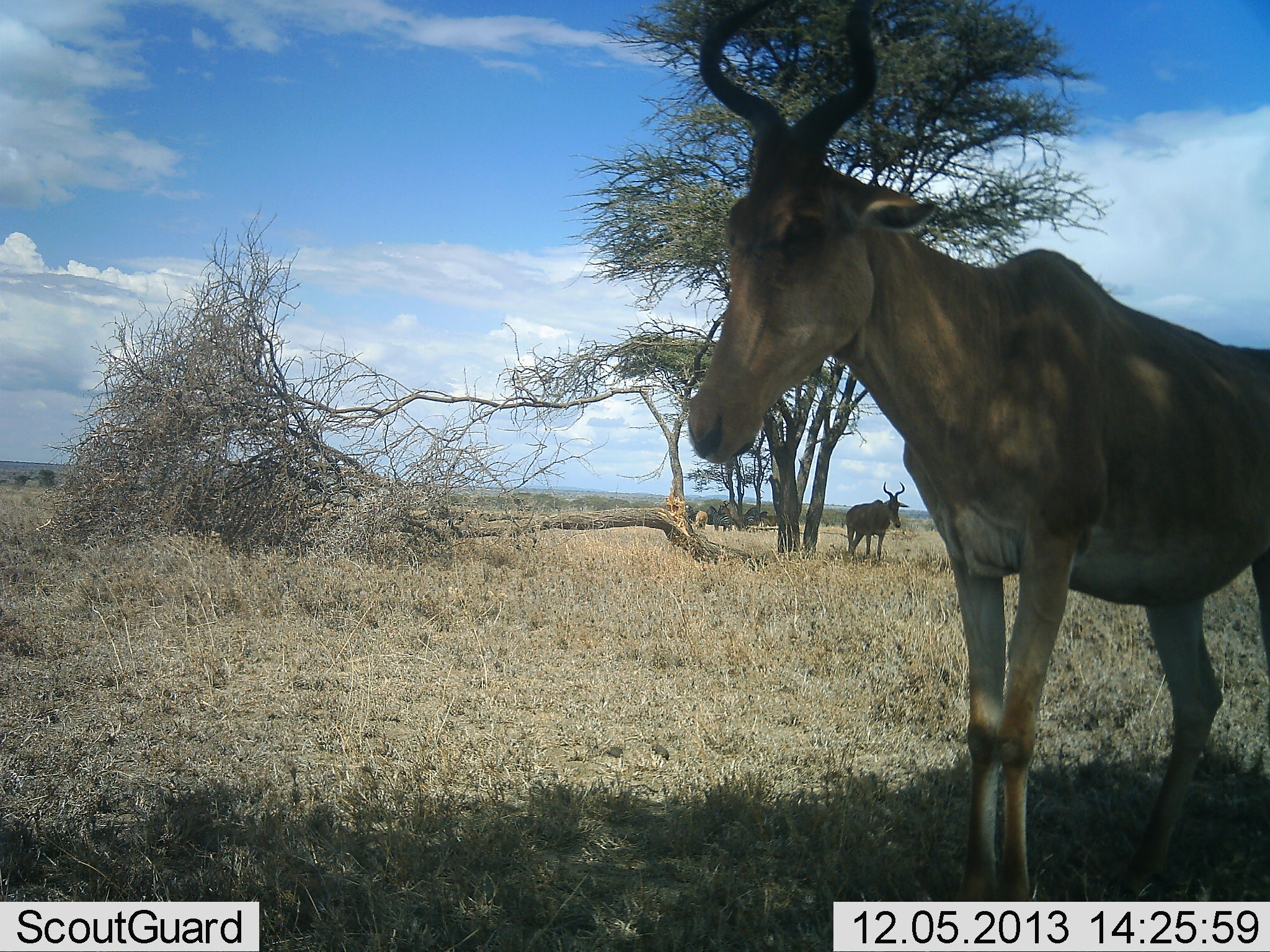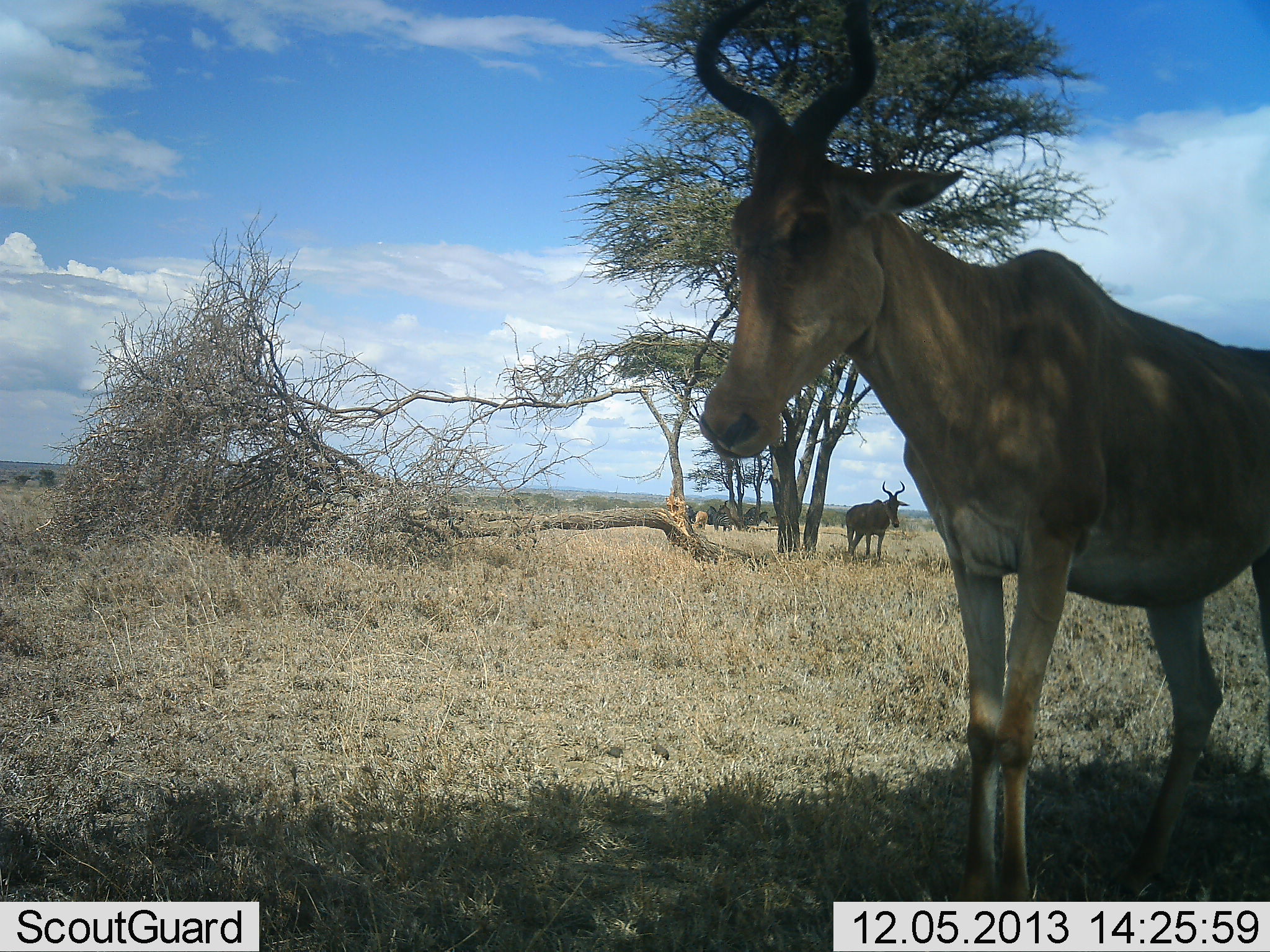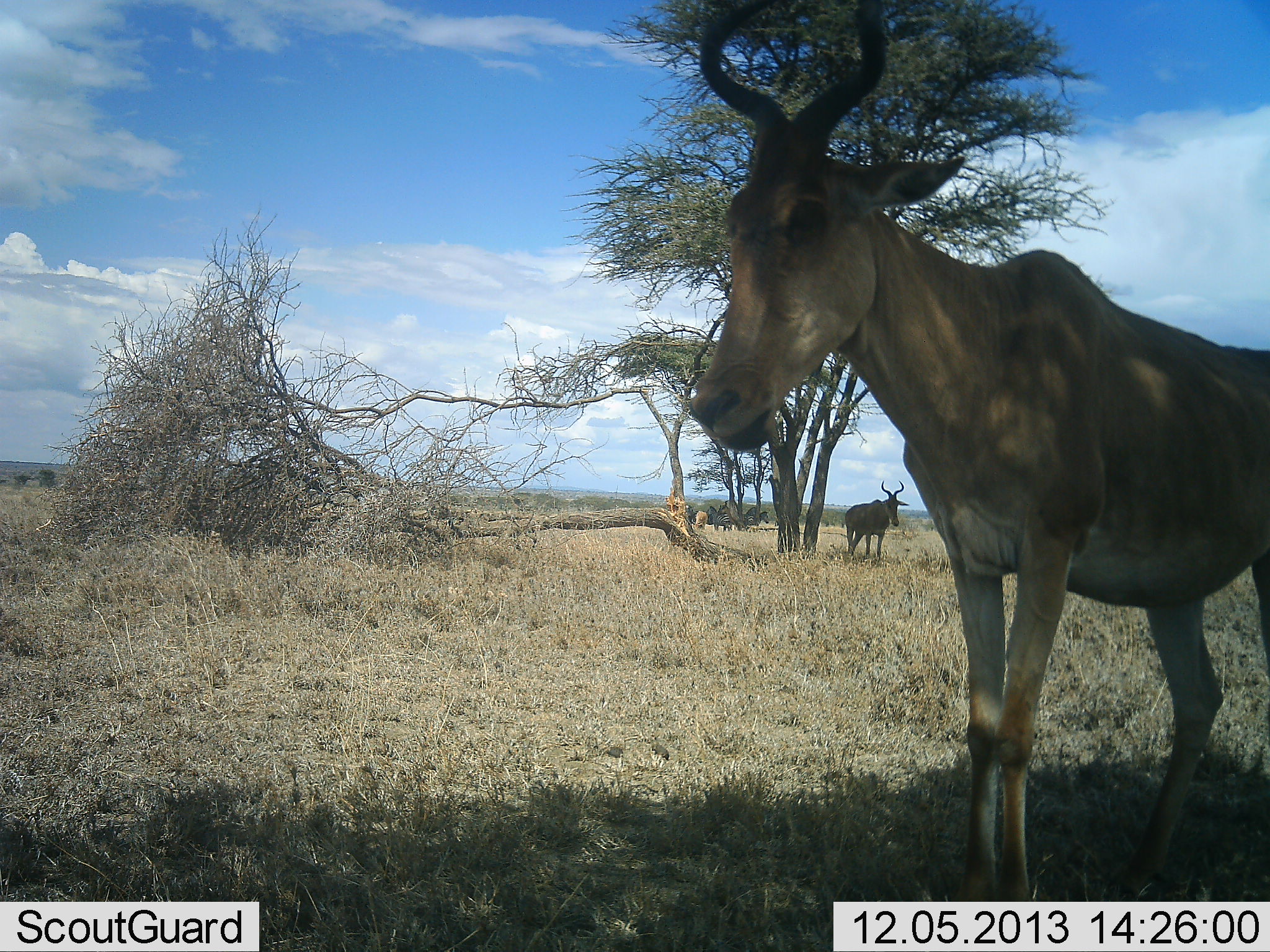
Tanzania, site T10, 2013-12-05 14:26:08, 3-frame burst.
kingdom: Animalia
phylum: Chordata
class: Mammalia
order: Artiodactyla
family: Bovidae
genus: Alcelaphus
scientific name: Alcelaphus buselaphus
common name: hartebeest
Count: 2.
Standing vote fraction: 100%.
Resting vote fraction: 8%.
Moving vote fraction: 25%.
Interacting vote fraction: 0%.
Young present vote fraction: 0%.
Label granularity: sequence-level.